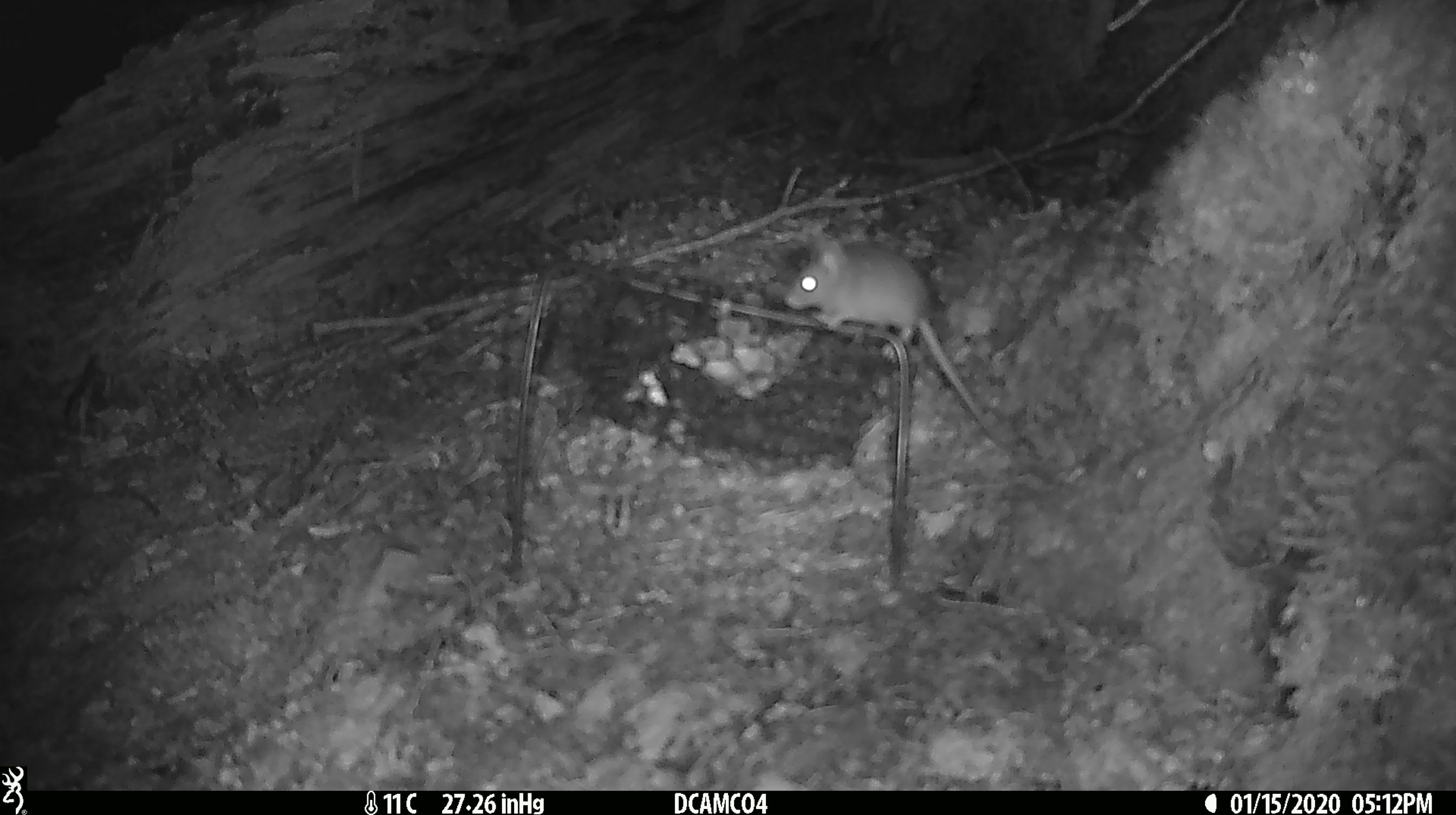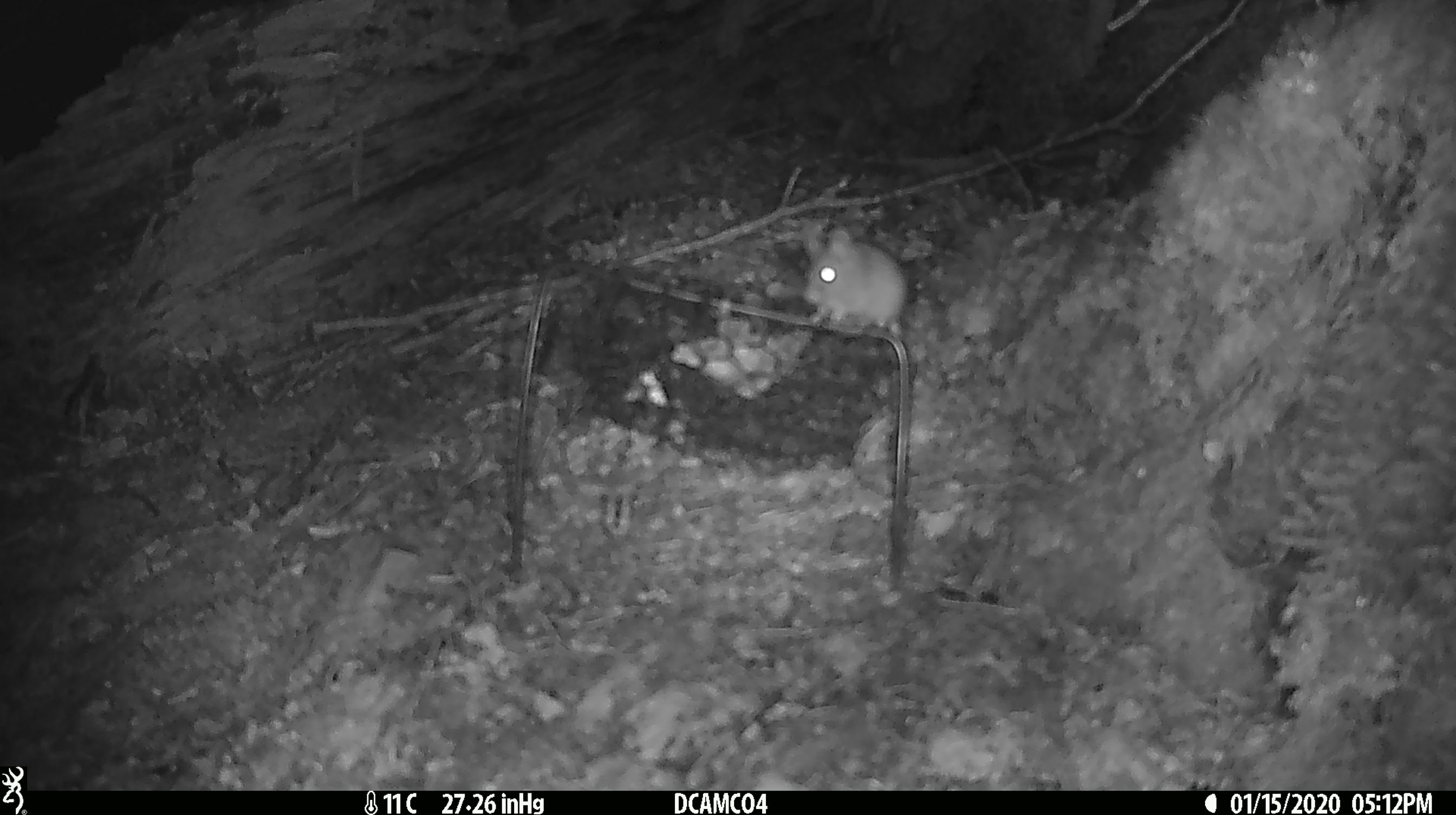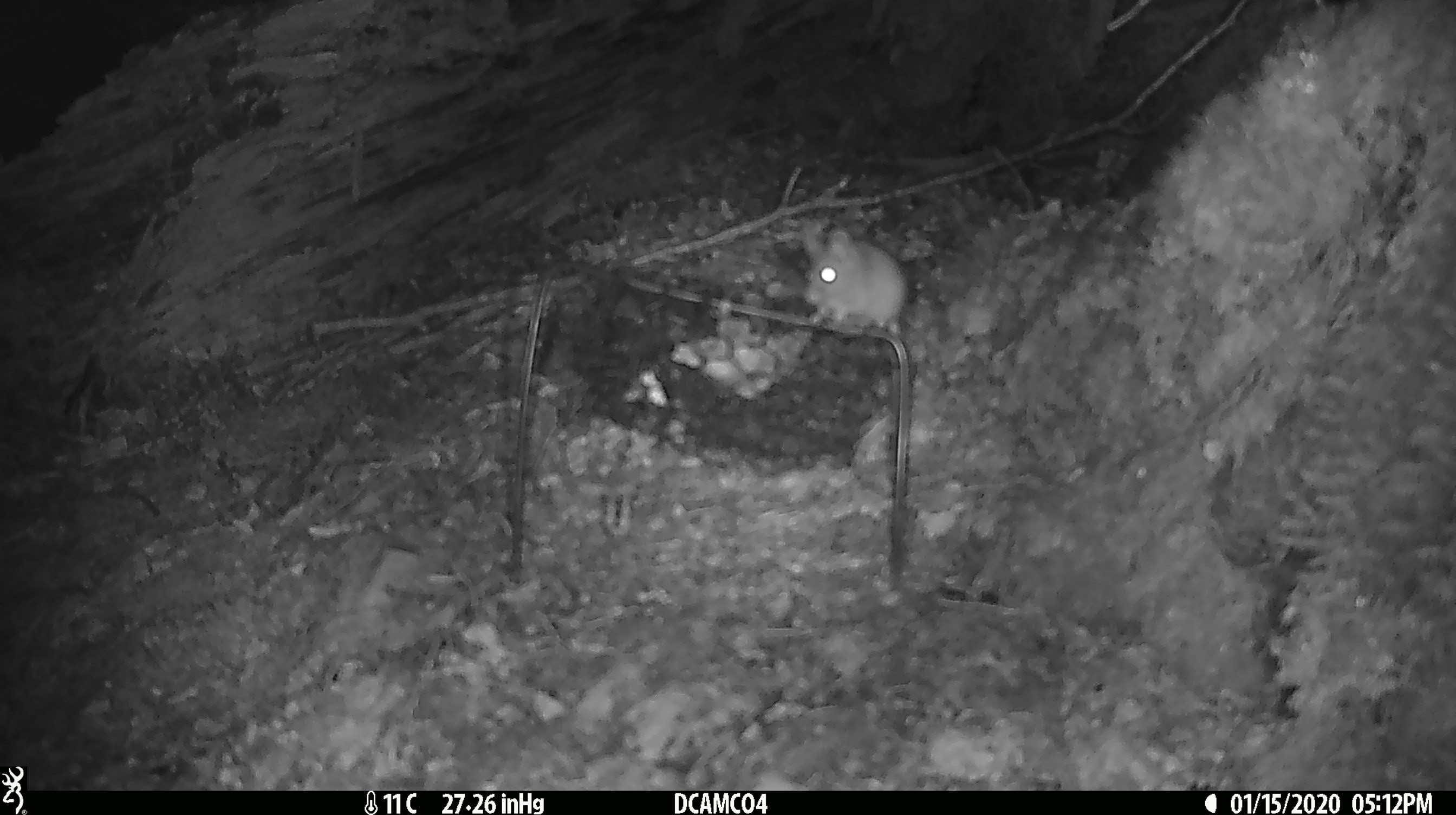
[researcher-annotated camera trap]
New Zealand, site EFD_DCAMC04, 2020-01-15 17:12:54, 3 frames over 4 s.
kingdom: Animalia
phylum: Chordata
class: Mammalia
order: Rodentia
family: Muridae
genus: Mus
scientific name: Mus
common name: mouse